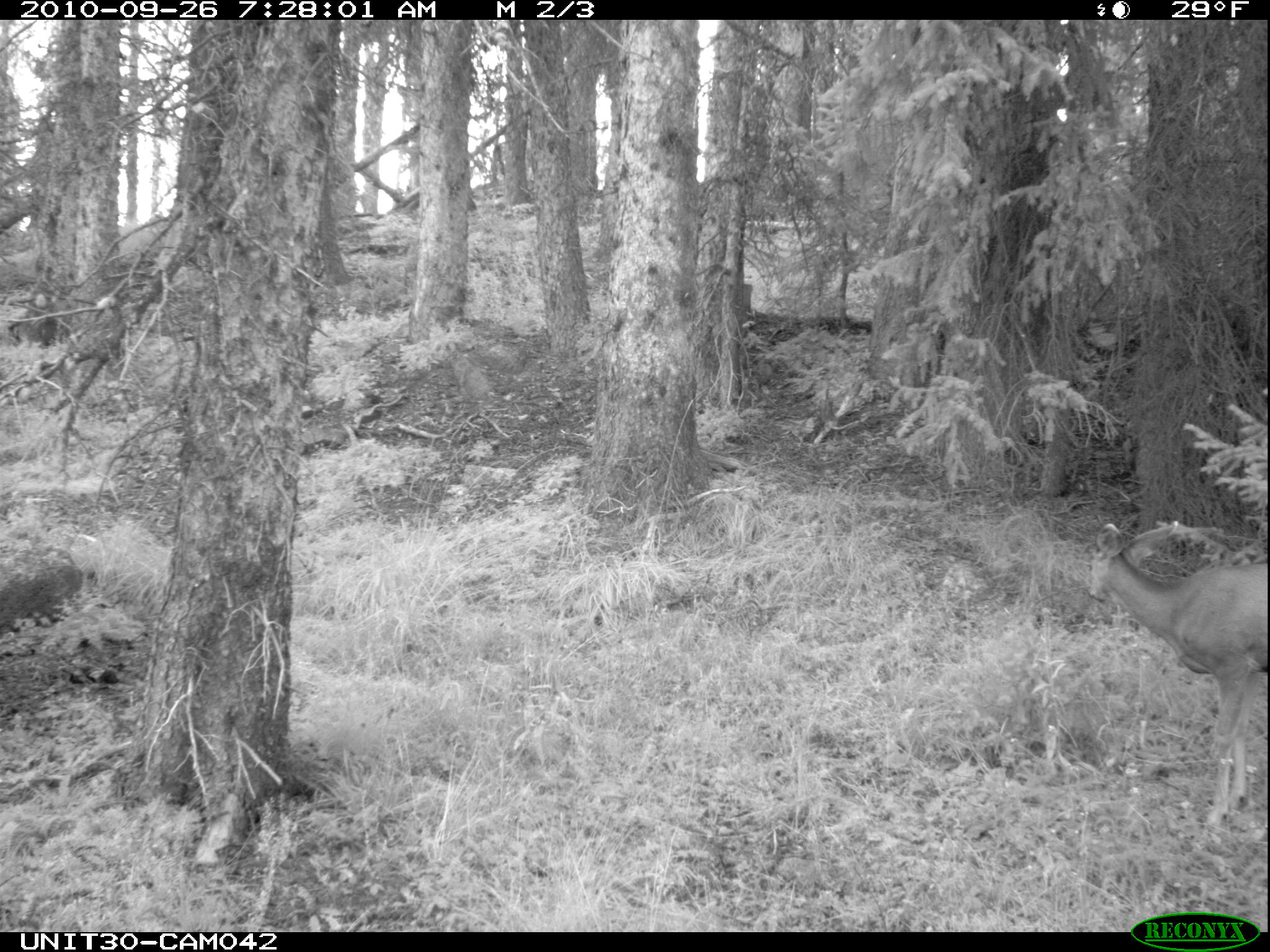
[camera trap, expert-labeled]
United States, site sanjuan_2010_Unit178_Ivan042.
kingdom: Animalia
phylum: Chordata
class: Mammalia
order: Artiodactyla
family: Cervidae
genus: Odocoileus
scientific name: Odocoileus hemionus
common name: mule deer